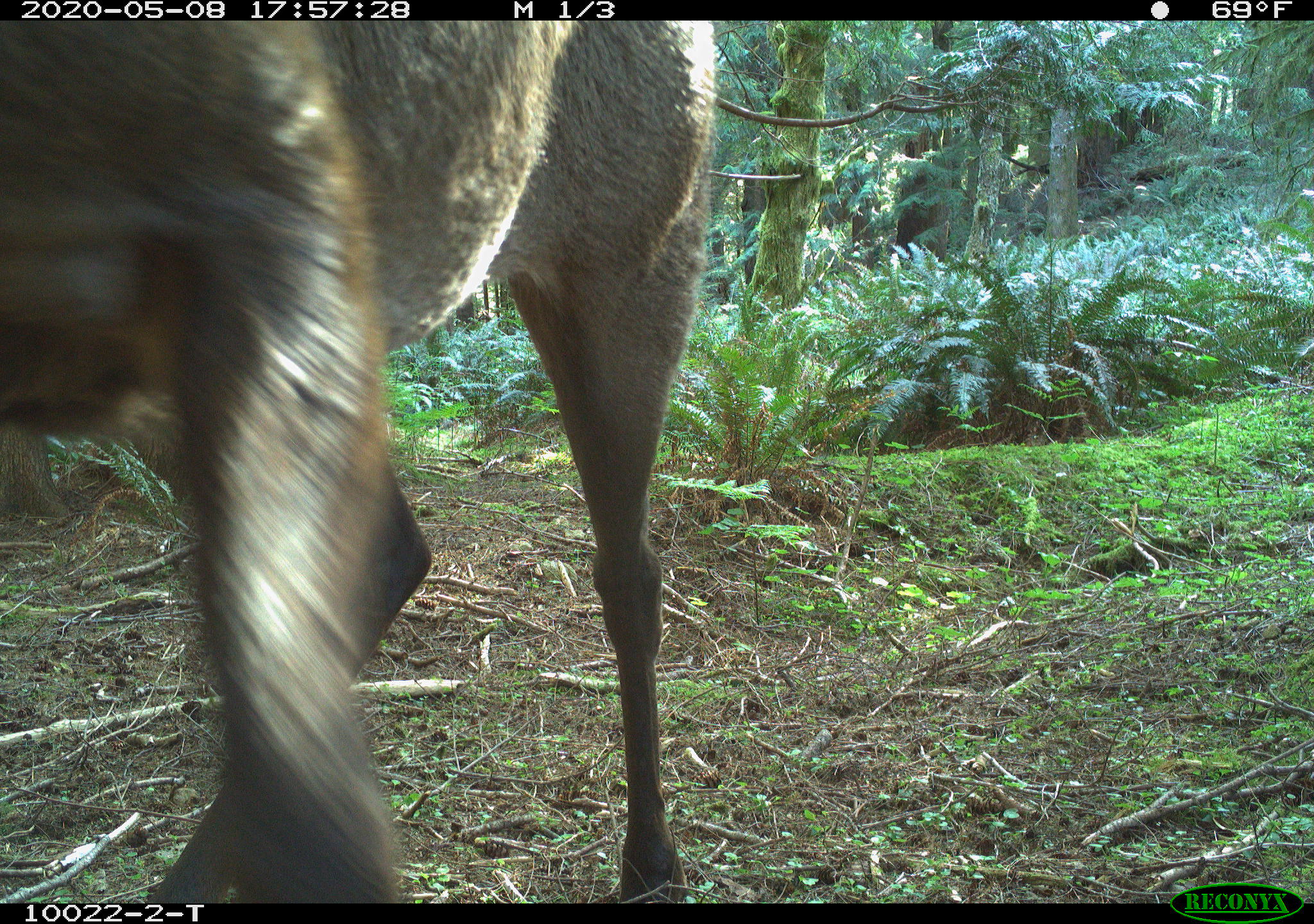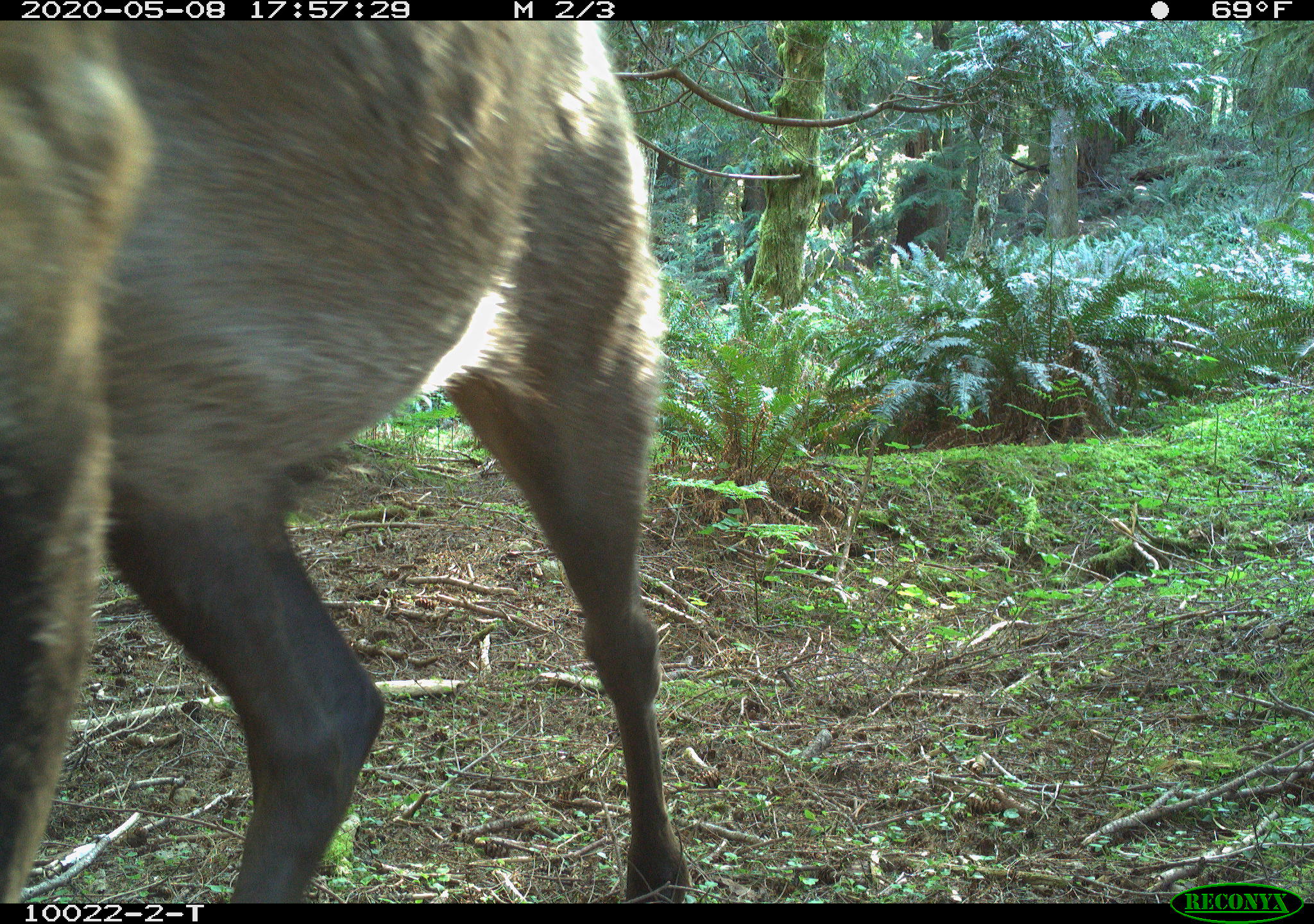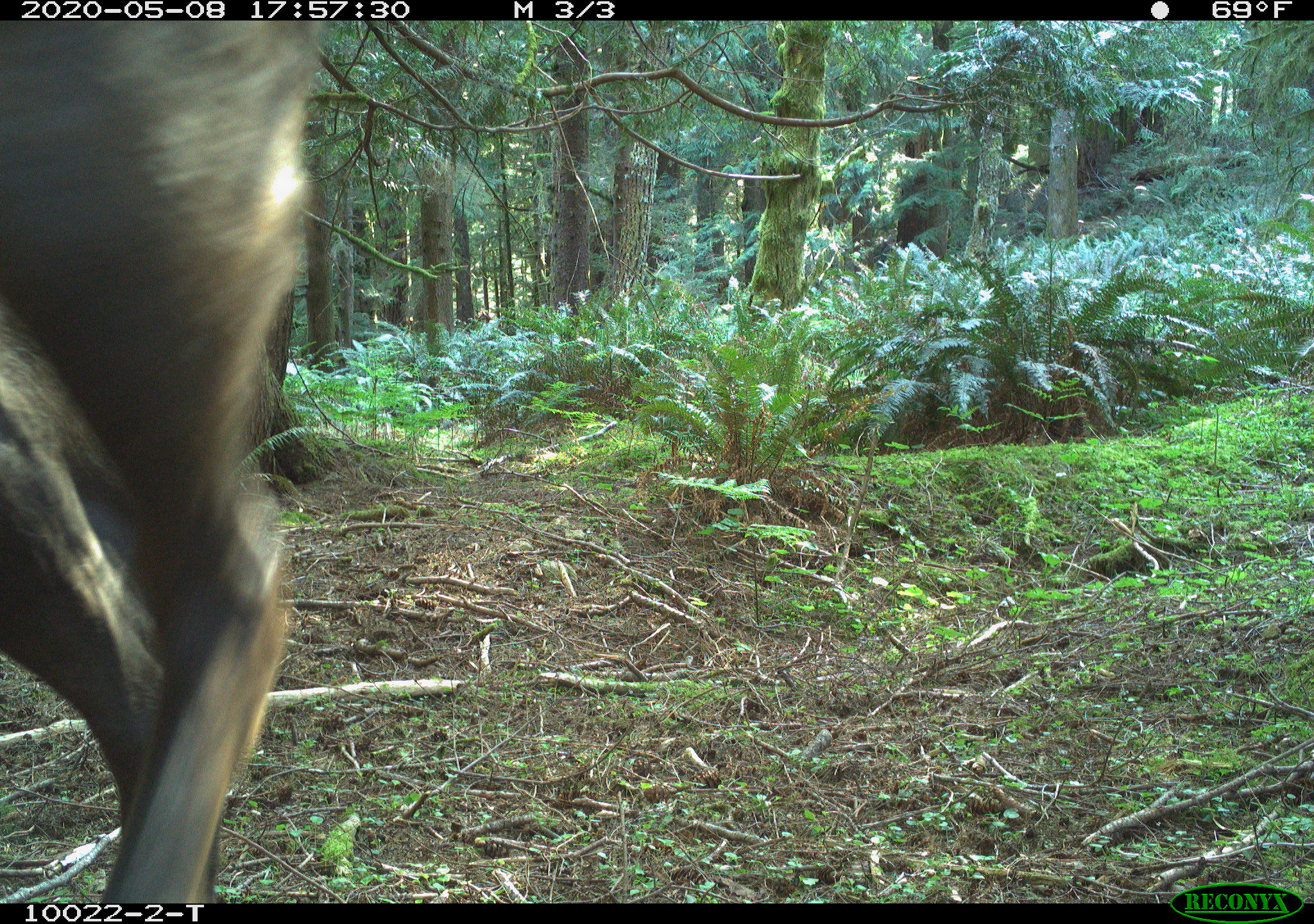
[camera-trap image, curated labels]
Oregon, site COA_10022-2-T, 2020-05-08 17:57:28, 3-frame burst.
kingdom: Animalia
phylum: Chordata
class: Mammalia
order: Artiodactyla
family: Cervidae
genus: Cervus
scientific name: Cervus canadensis roosevelti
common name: roosevelt elk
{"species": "roosevelt elk (Cervus canadensis roosevelti)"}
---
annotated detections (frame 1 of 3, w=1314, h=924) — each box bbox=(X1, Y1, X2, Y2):
roosevelt elk: bbox=(5, 24, 721, 895)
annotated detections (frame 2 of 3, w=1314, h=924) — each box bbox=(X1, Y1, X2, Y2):
roosevelt elk: bbox=(0, 24, 698, 899)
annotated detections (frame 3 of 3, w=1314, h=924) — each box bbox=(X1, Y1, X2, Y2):
roosevelt elk: bbox=(3, 26, 339, 895)